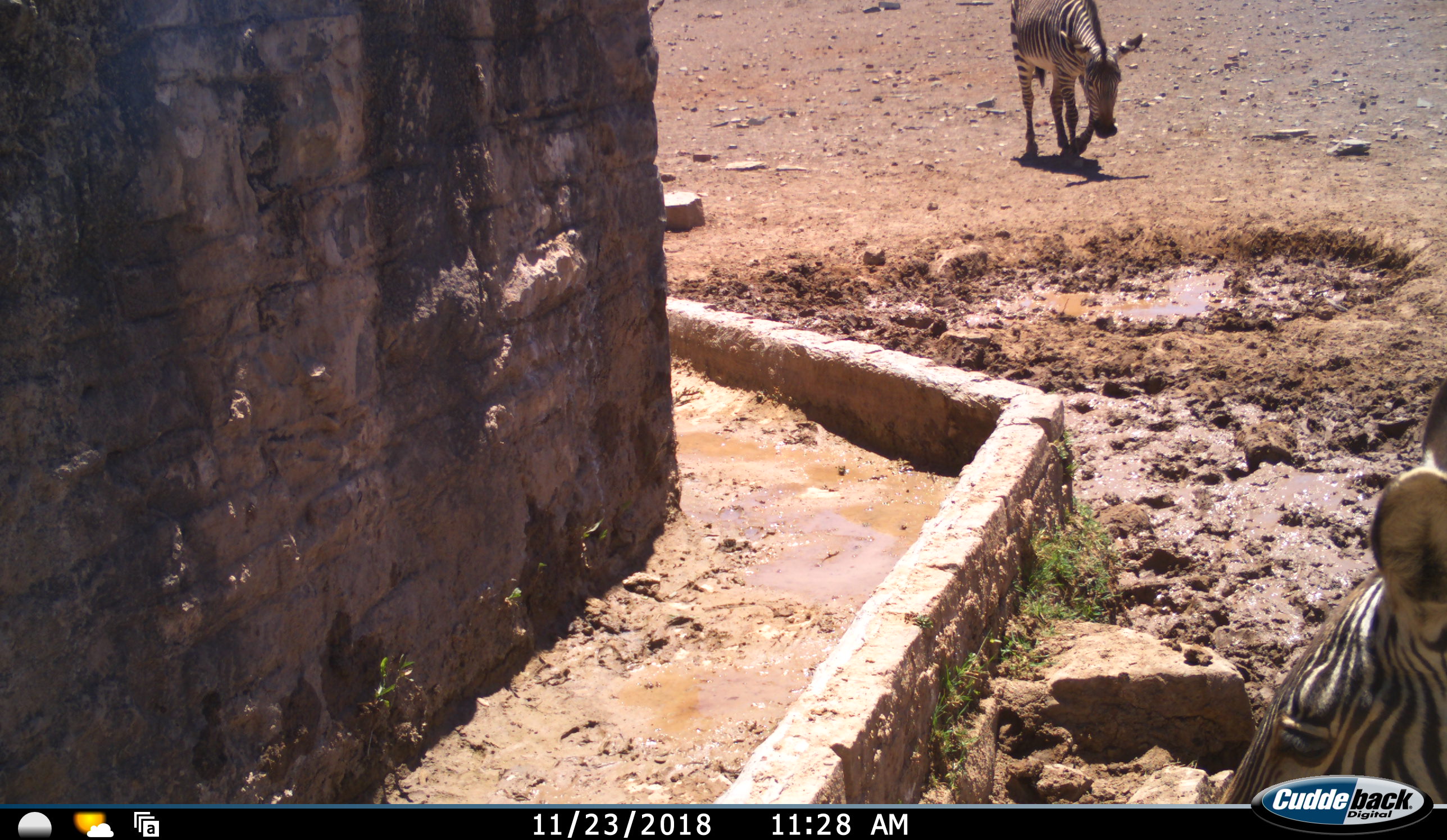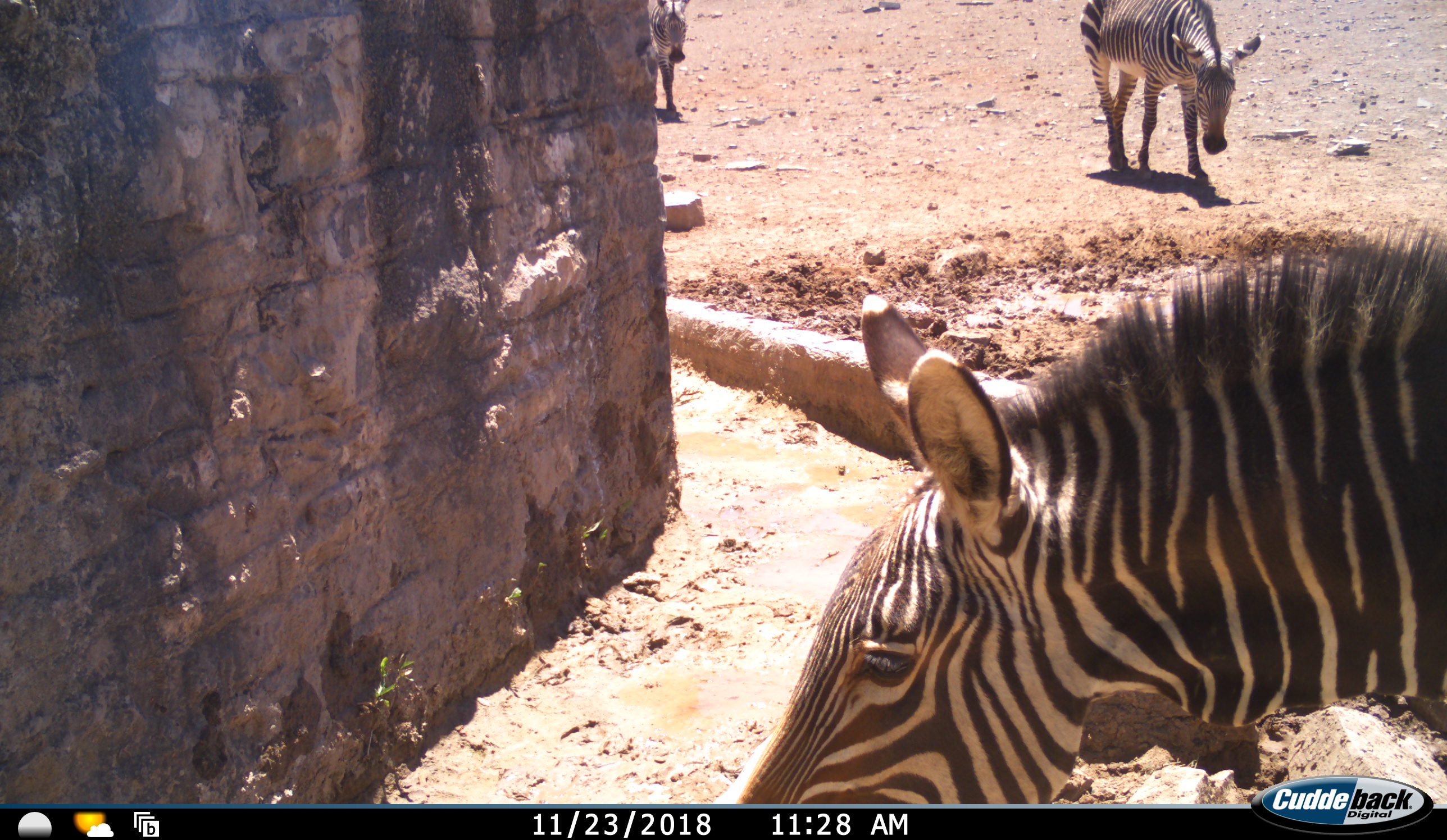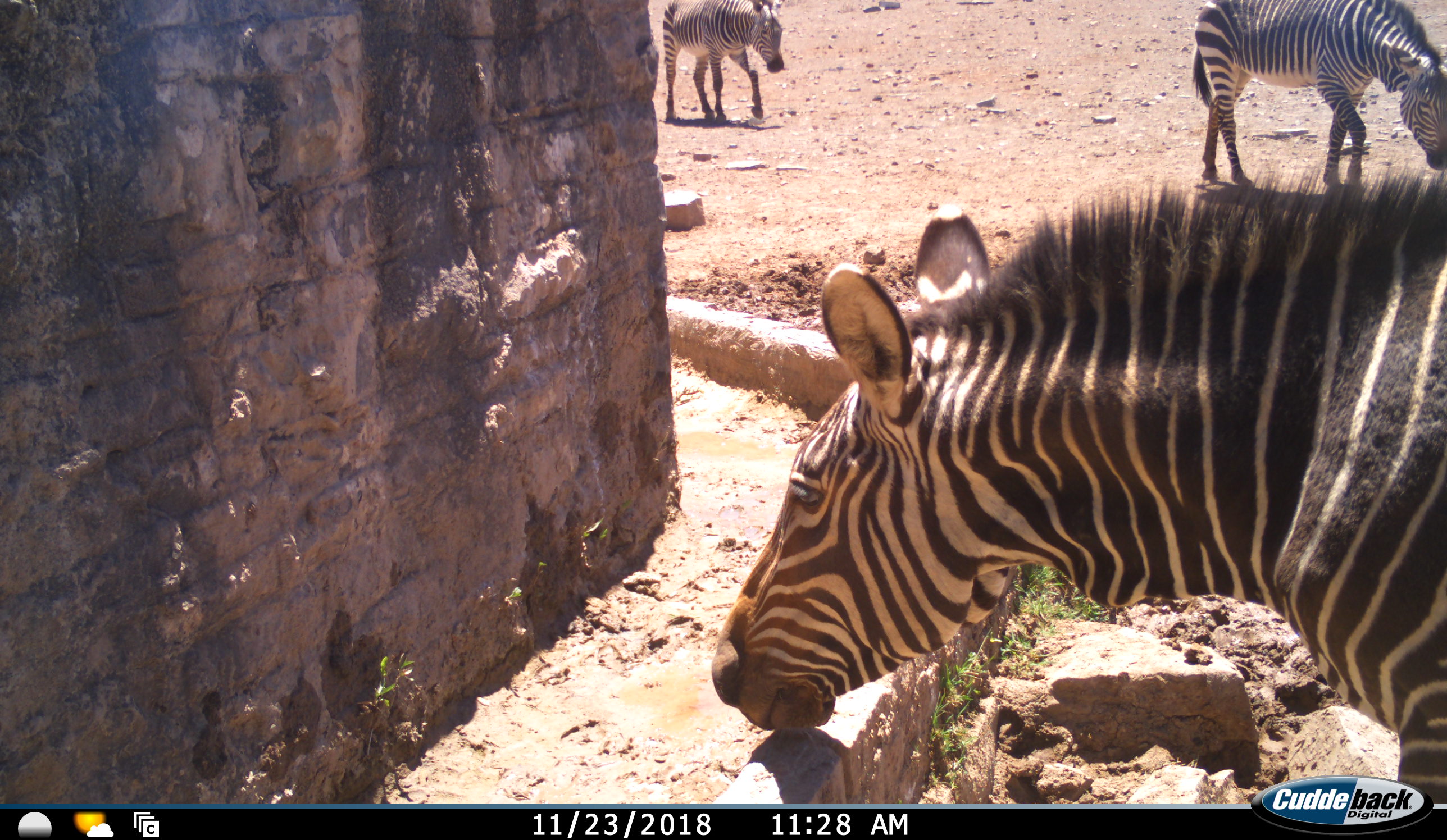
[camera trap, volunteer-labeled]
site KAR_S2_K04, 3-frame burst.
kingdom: Animalia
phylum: Chordata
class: Mammalia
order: Perissodactyla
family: Equidae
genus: Equus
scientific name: Equus zebra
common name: mountain zebra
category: zebramountain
Zebramountain (mountain zebra) (Equus zebra), count 3. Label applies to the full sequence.